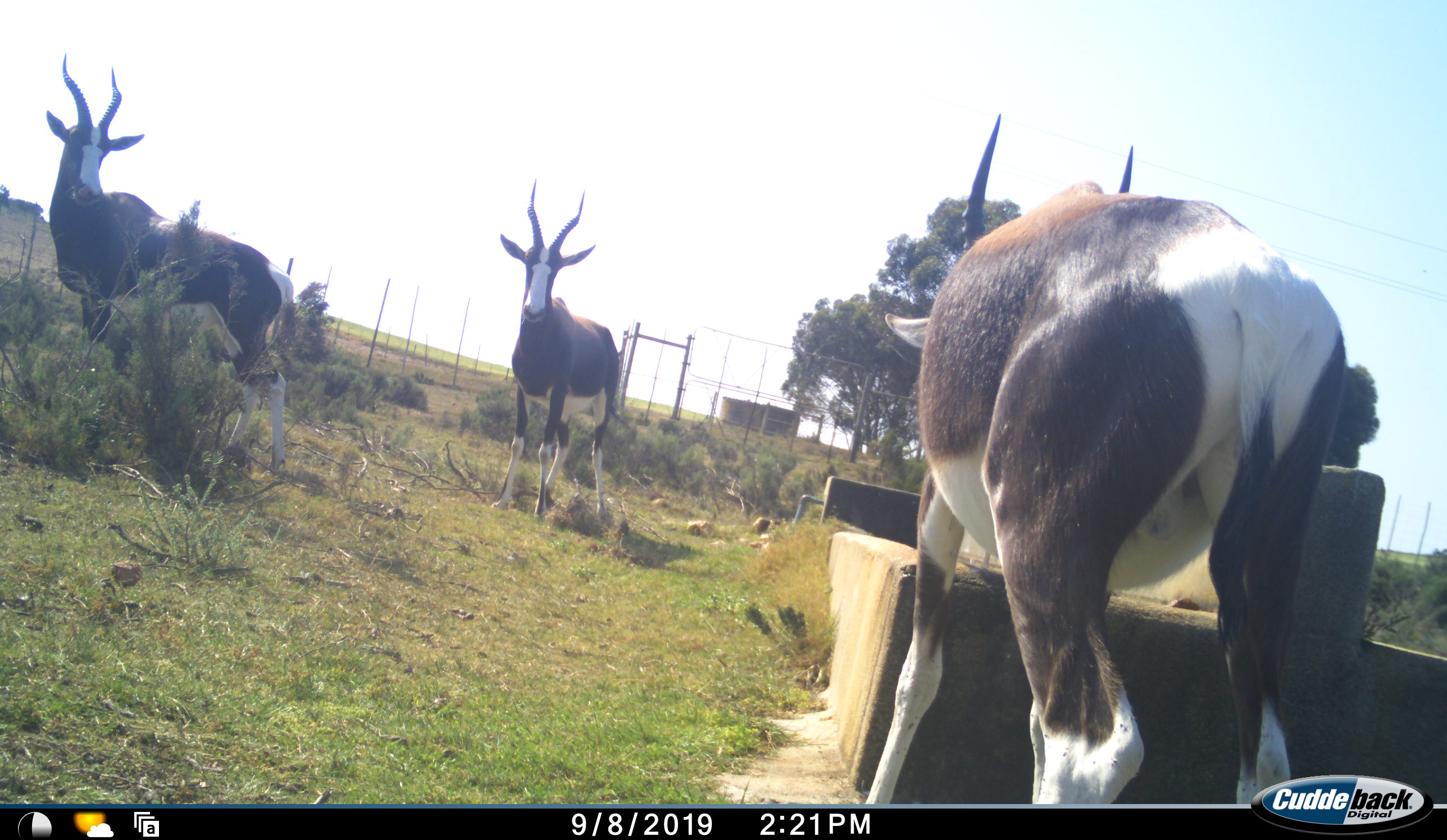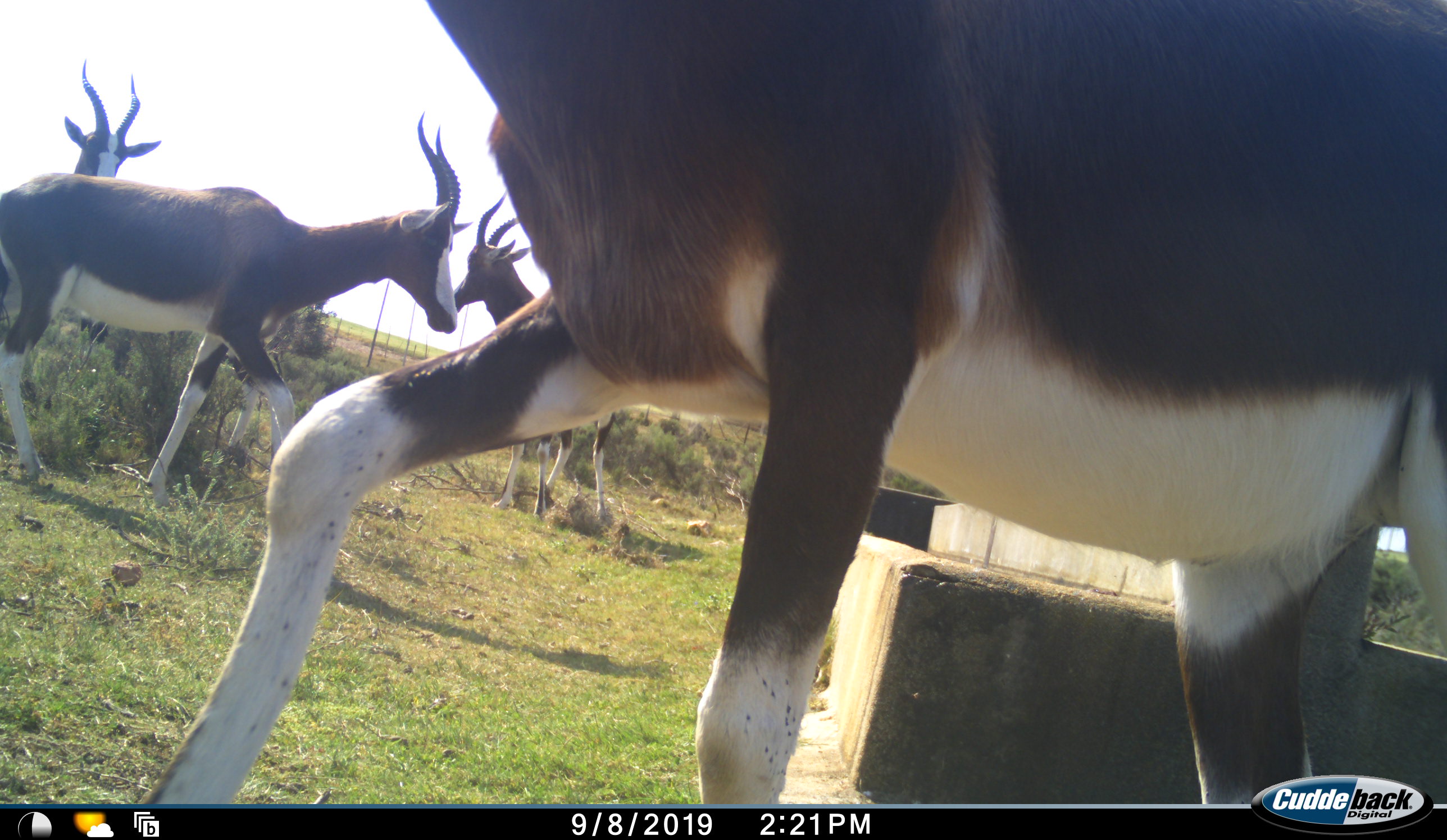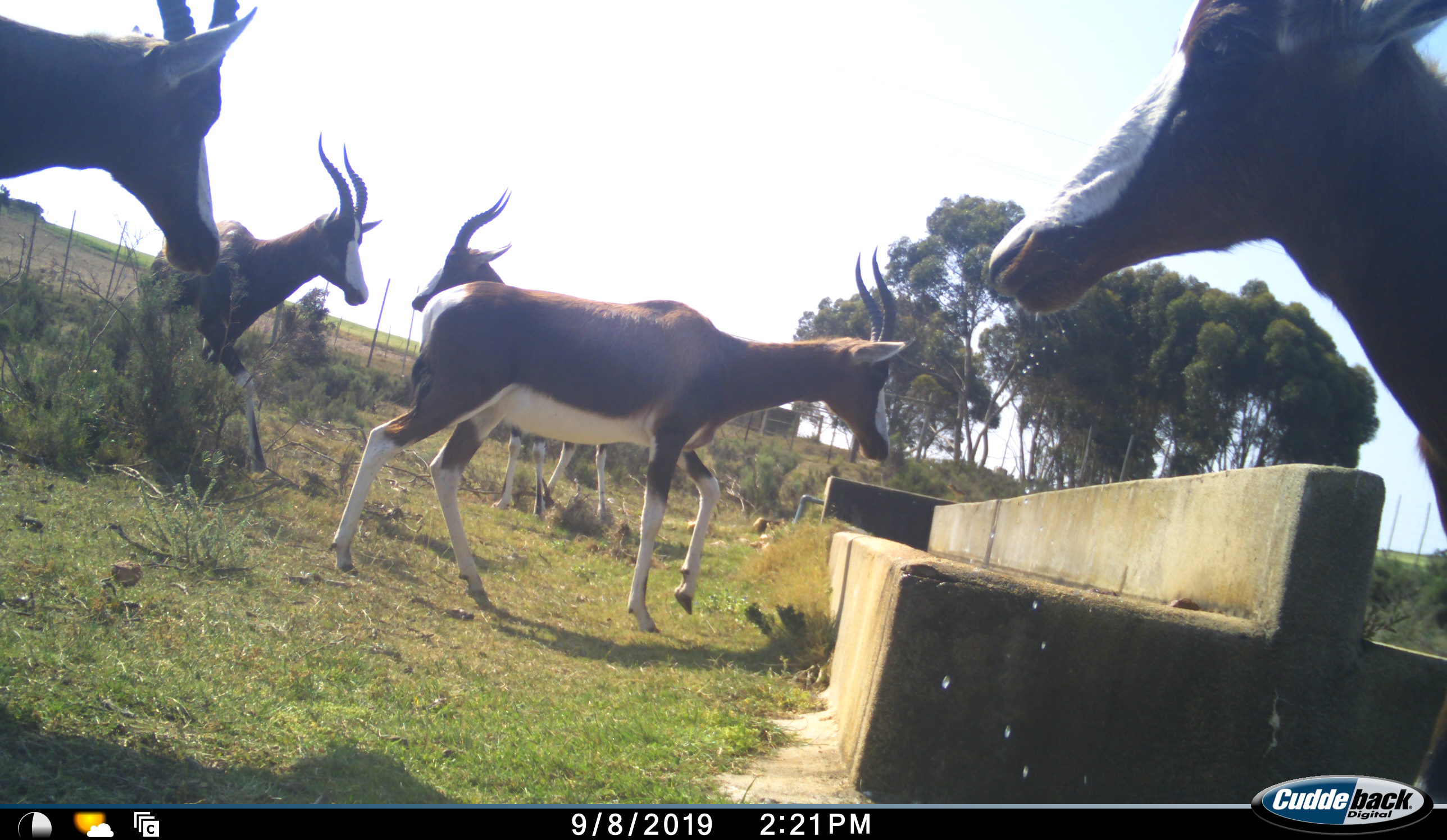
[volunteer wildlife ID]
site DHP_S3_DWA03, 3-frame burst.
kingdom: Animalia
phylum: Chordata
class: Mammalia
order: Artiodactyla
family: Bovidae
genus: Damaliscus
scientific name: Damaliscus pygargus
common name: bontebok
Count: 5.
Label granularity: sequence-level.